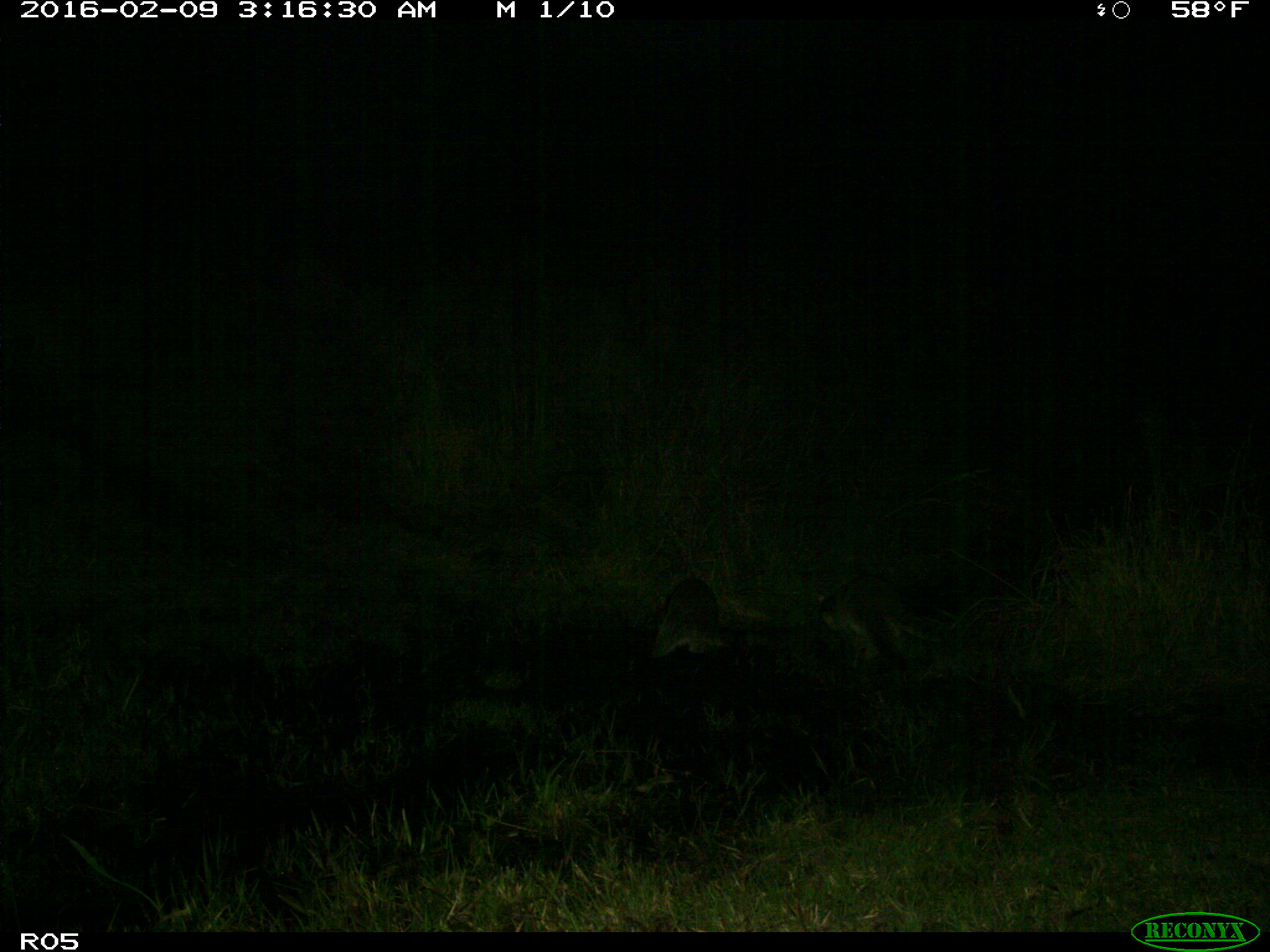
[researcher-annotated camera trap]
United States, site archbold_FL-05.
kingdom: Animalia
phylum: Chordata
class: Mammalia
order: Carnivora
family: Procyonidae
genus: Procyon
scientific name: Procyon lotor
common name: common raccoon